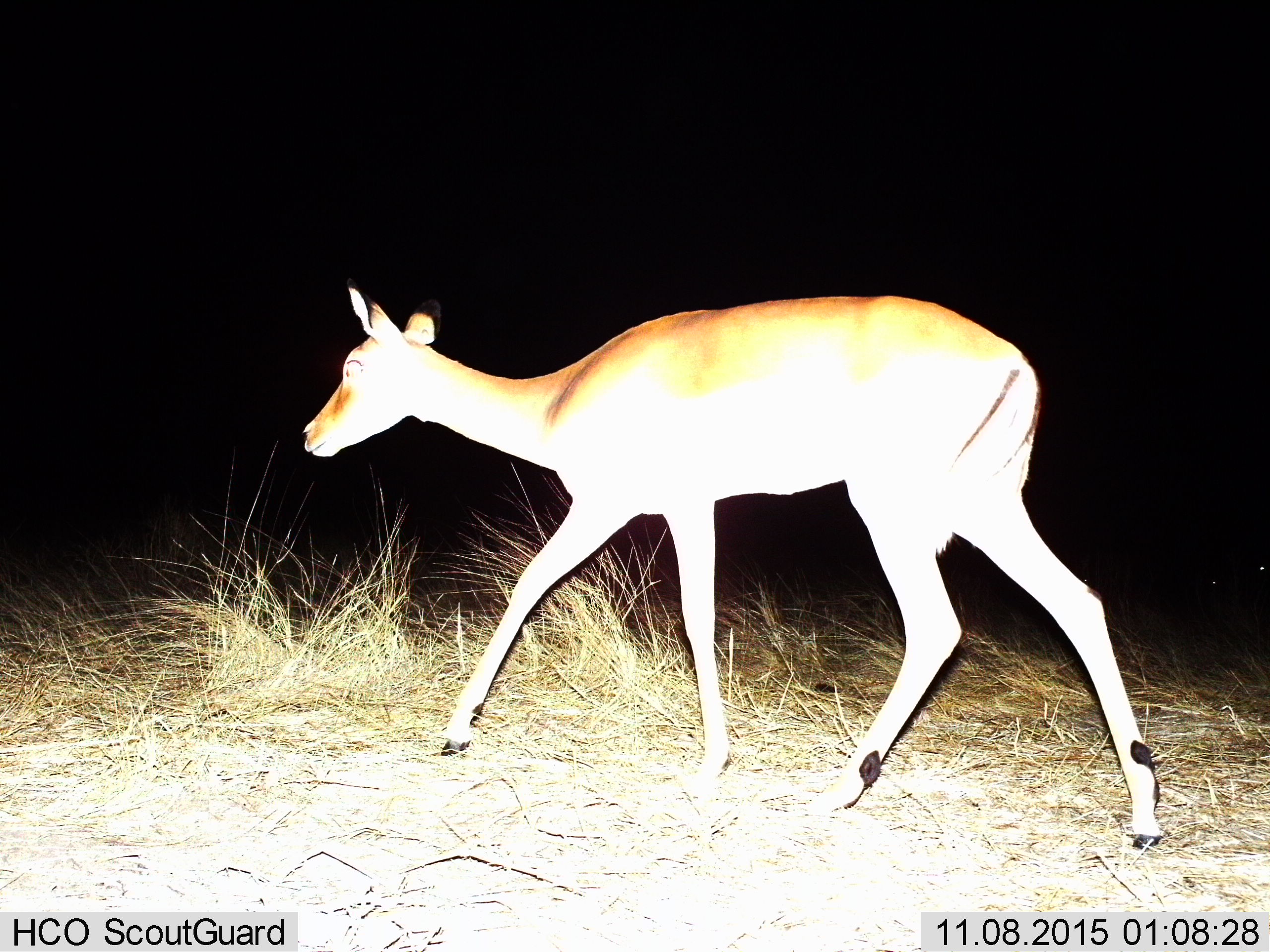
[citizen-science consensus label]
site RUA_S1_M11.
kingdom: Animalia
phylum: Chordata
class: Mammalia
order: Artiodactyla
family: Bovidae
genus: Aepyceros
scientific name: Aepyceros melampus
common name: impala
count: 1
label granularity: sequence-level